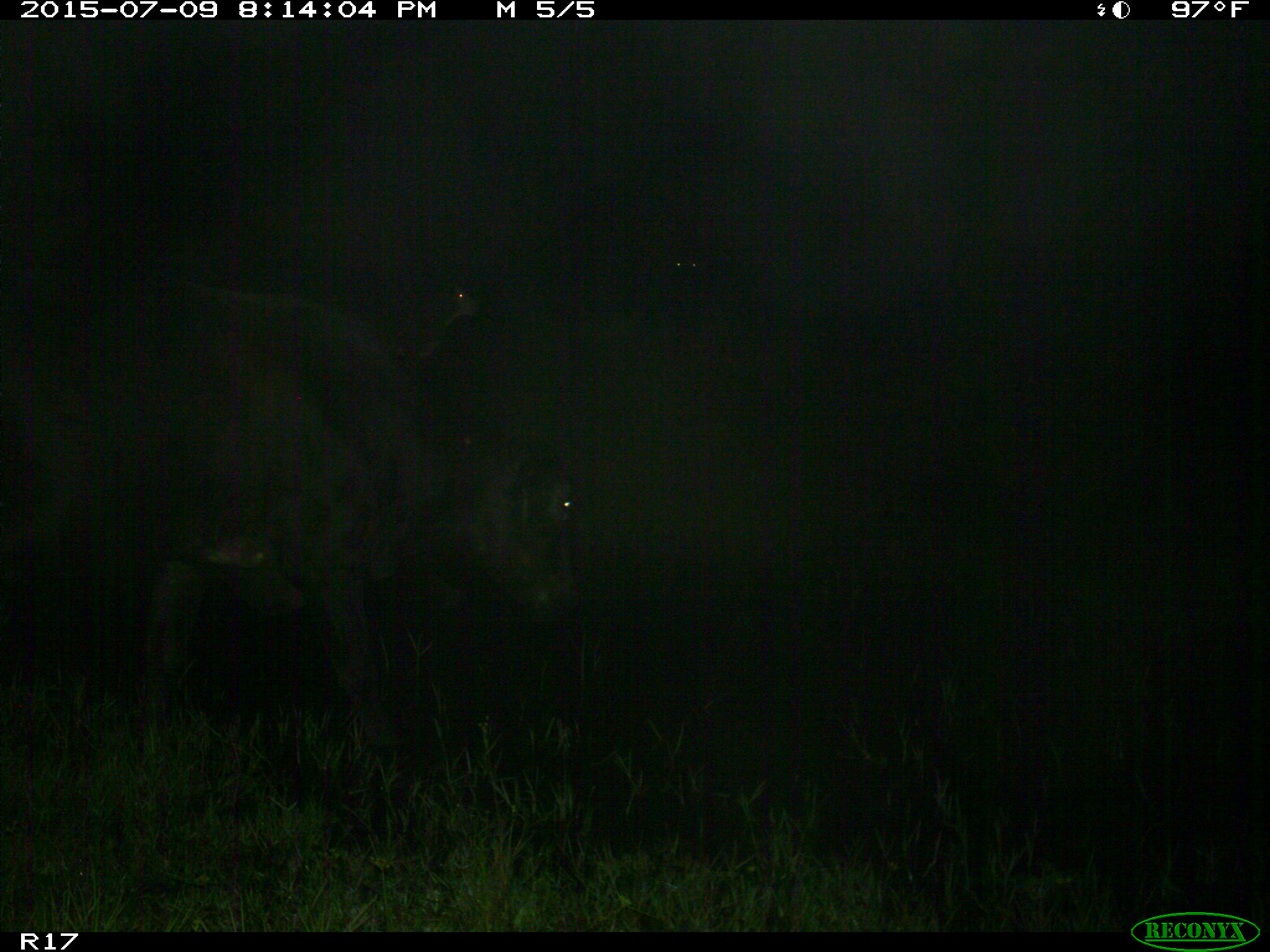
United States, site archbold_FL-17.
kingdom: Animalia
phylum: Chordata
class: Mammalia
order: Artiodactyla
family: Bovidae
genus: Bos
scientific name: Bos taurus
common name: domestic cow